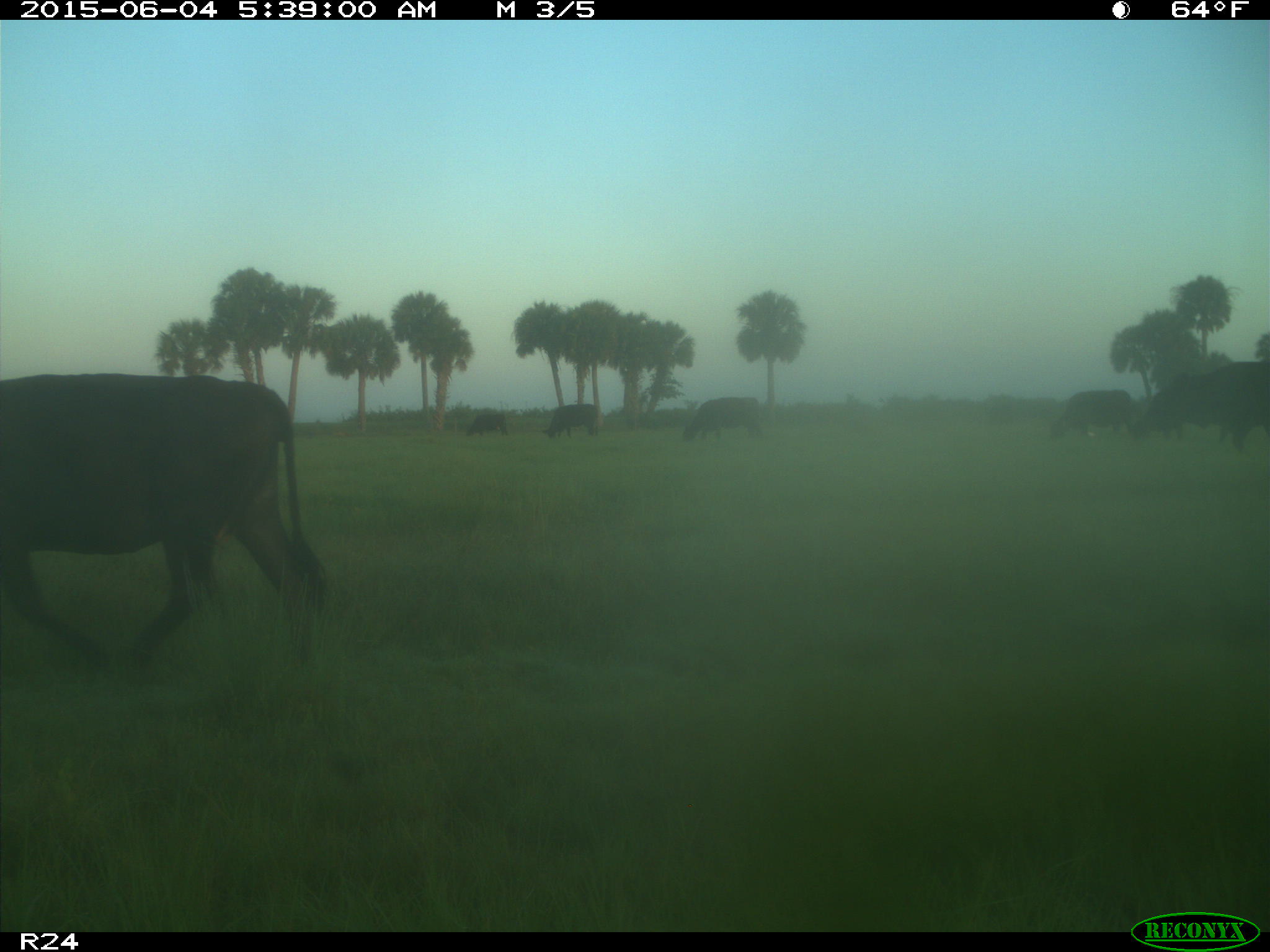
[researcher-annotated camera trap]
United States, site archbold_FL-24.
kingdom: Animalia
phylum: Chordata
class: Mammalia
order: Artiodactyla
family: Bovidae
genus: Bos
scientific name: Bos taurus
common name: domestic cow